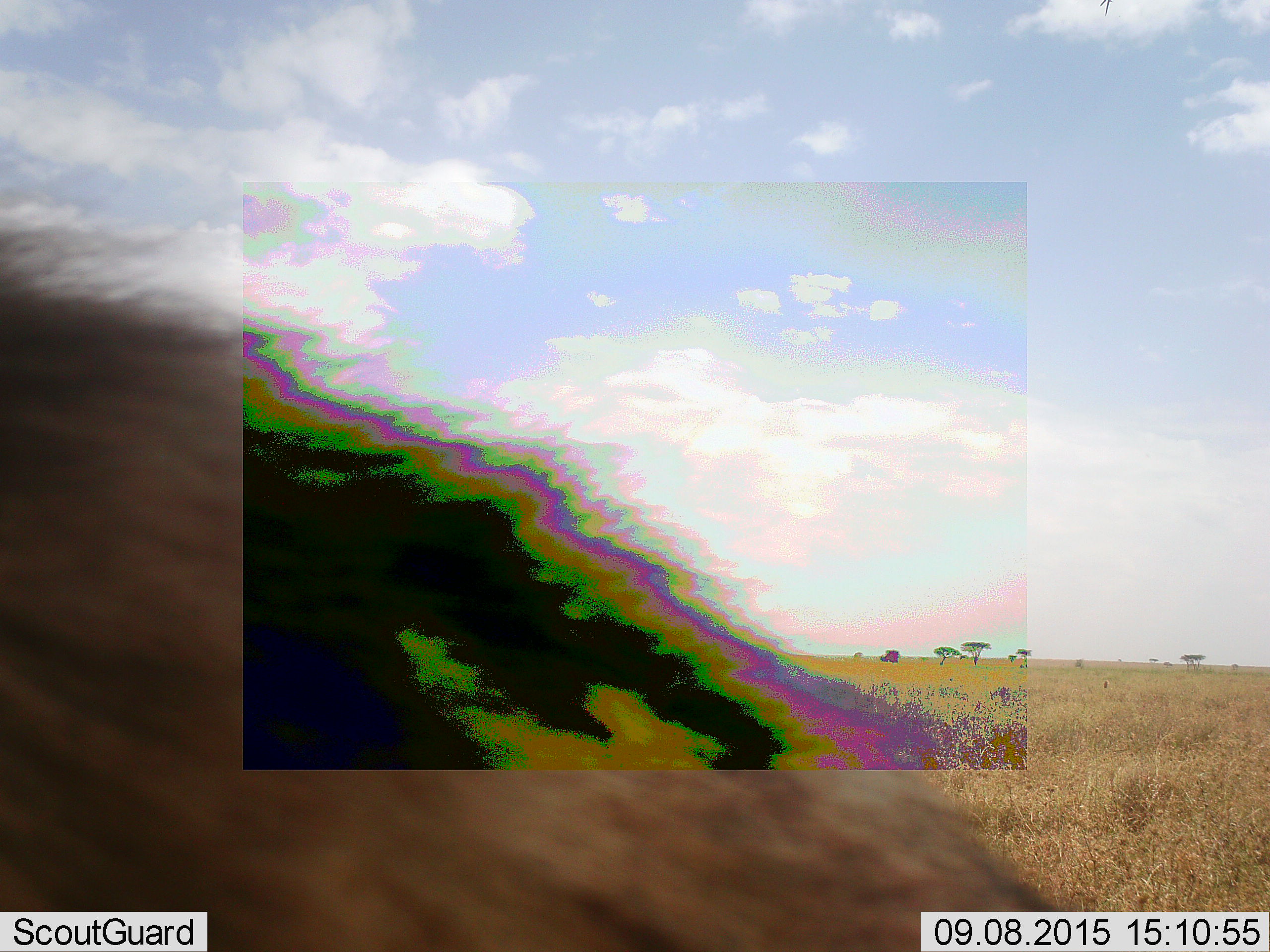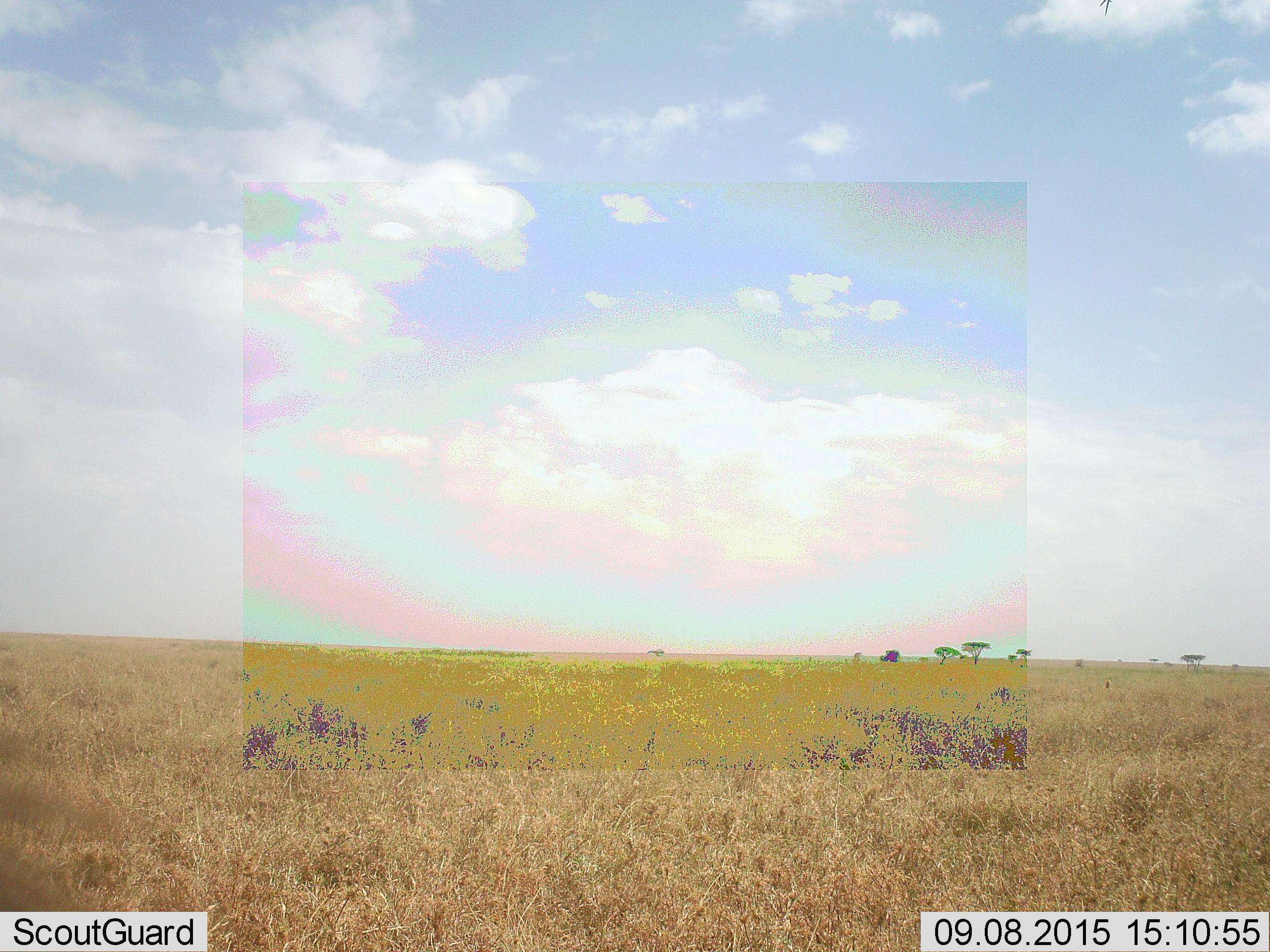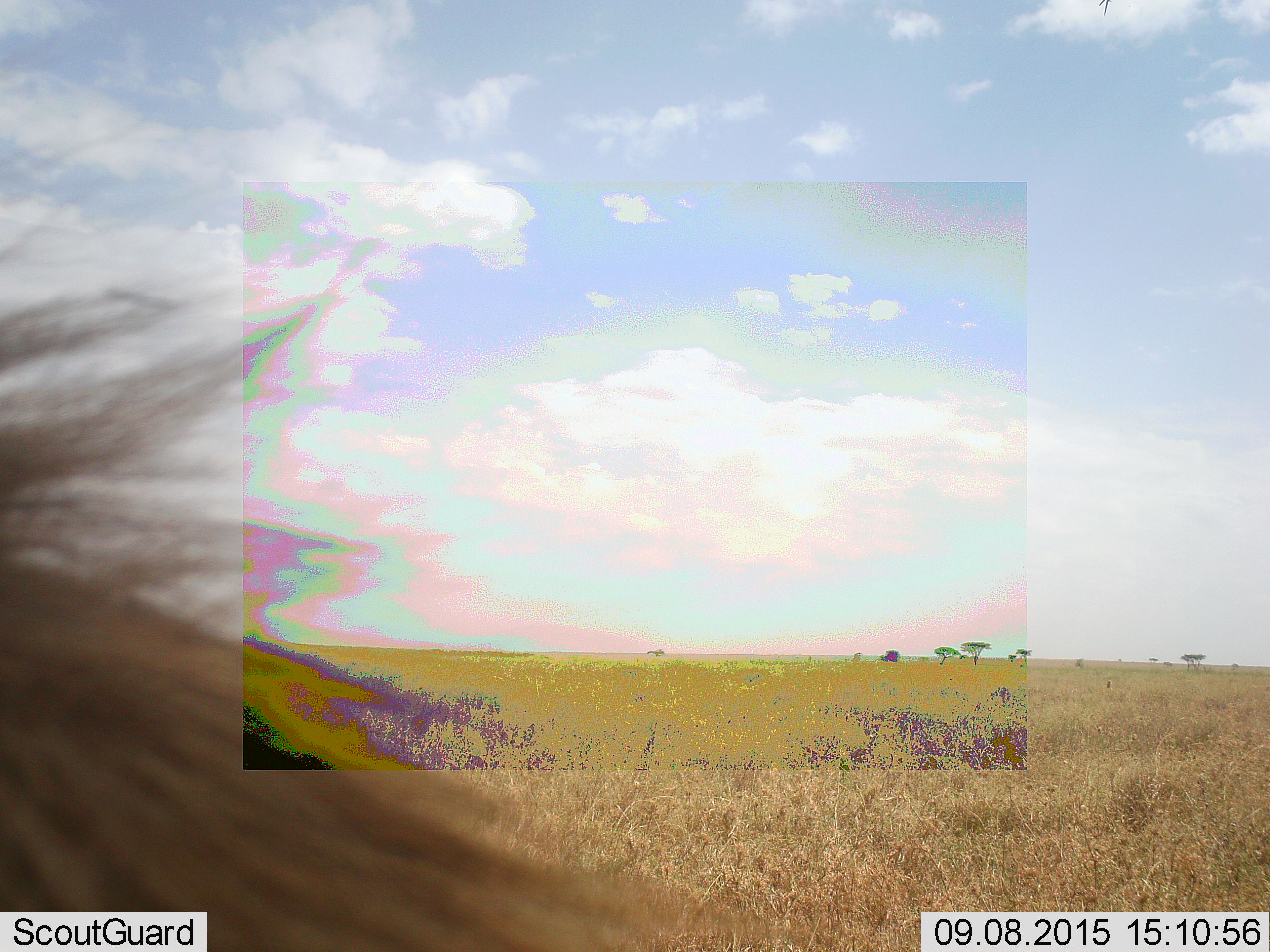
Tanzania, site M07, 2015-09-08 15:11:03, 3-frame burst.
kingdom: Animalia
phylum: Chordata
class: Mammalia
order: Carnivora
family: Felidae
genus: Panthera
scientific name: Panthera leo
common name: lion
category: lionmale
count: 1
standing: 75%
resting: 0%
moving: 50%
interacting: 0%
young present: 0%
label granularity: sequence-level